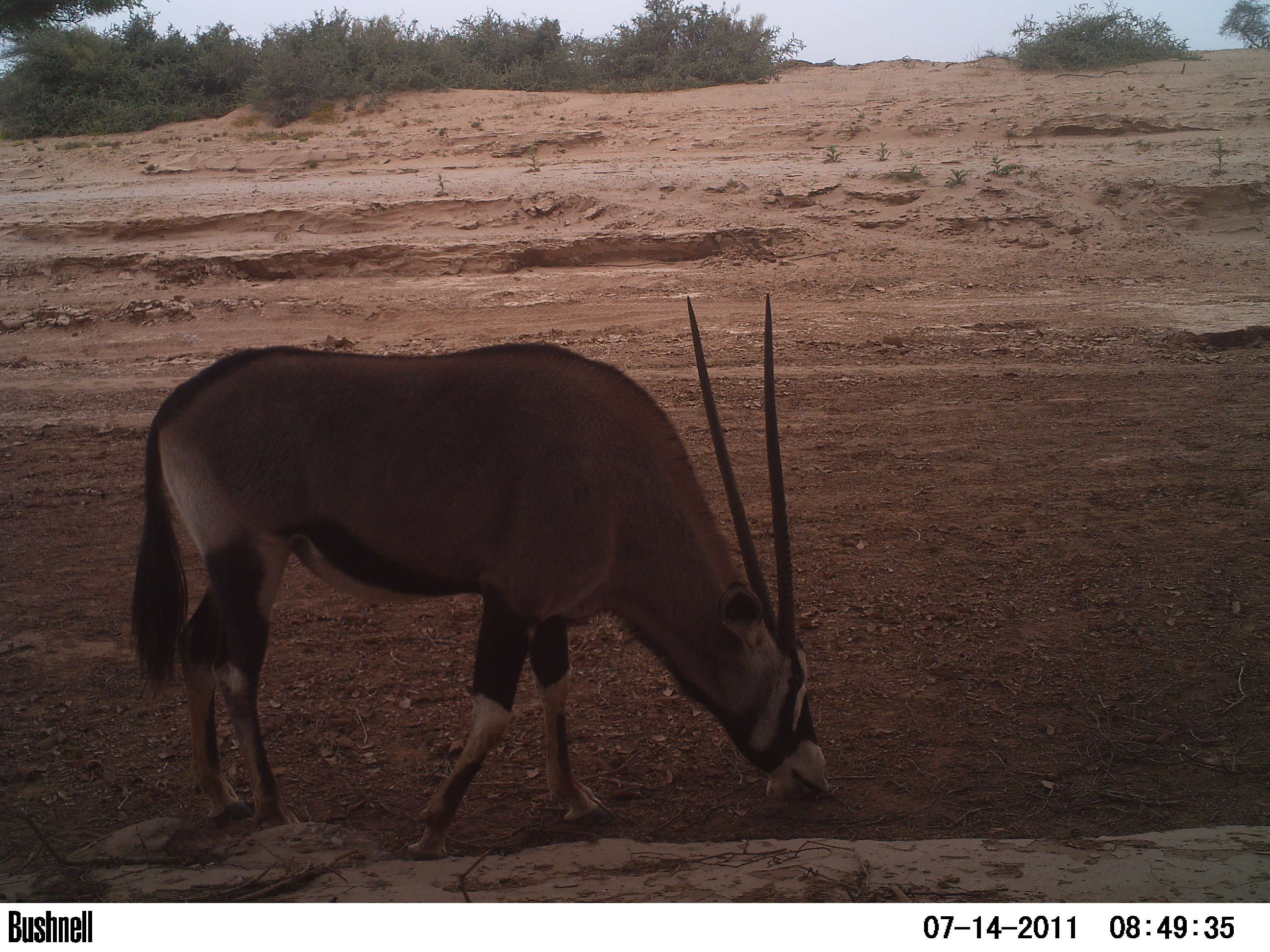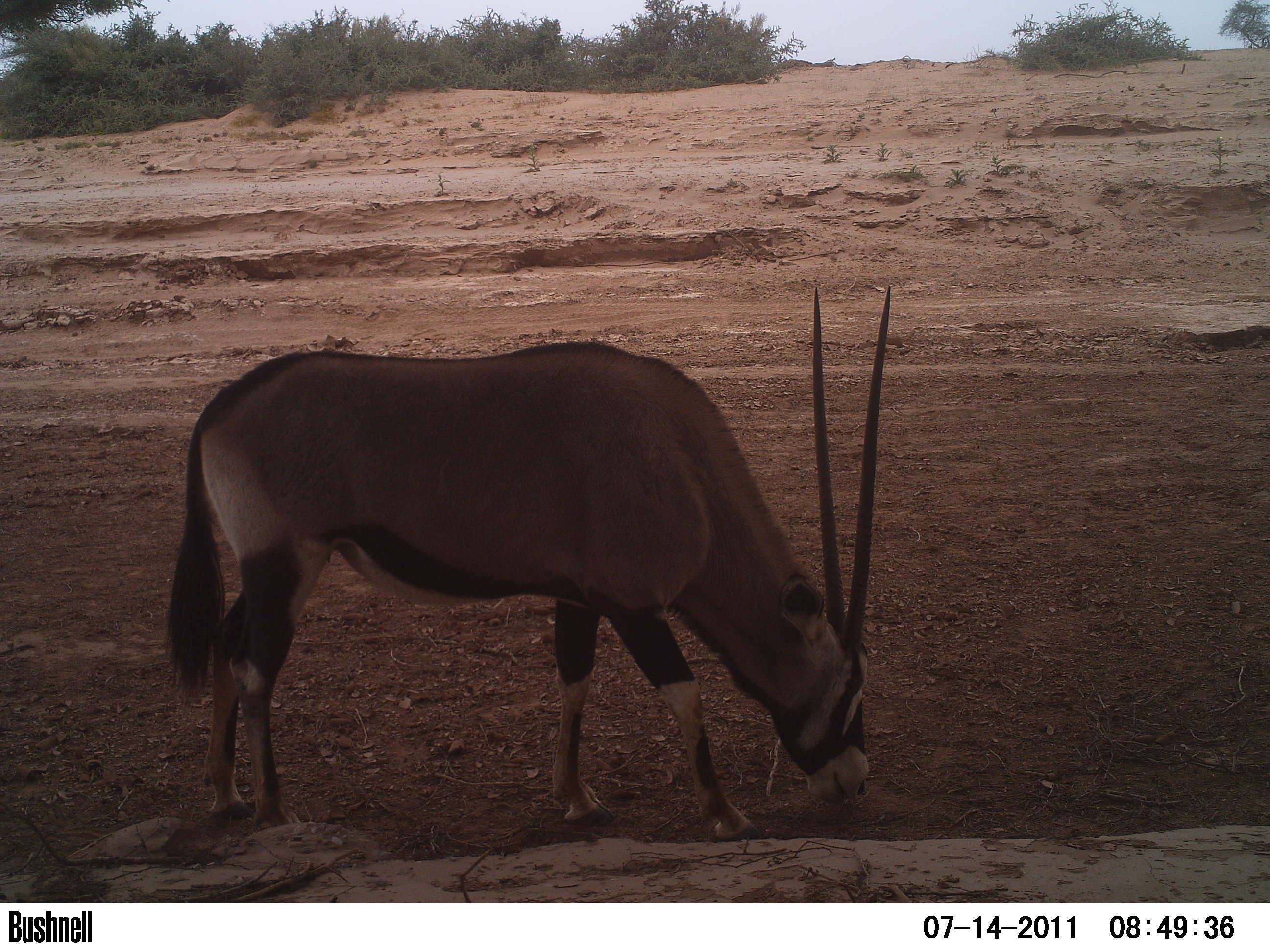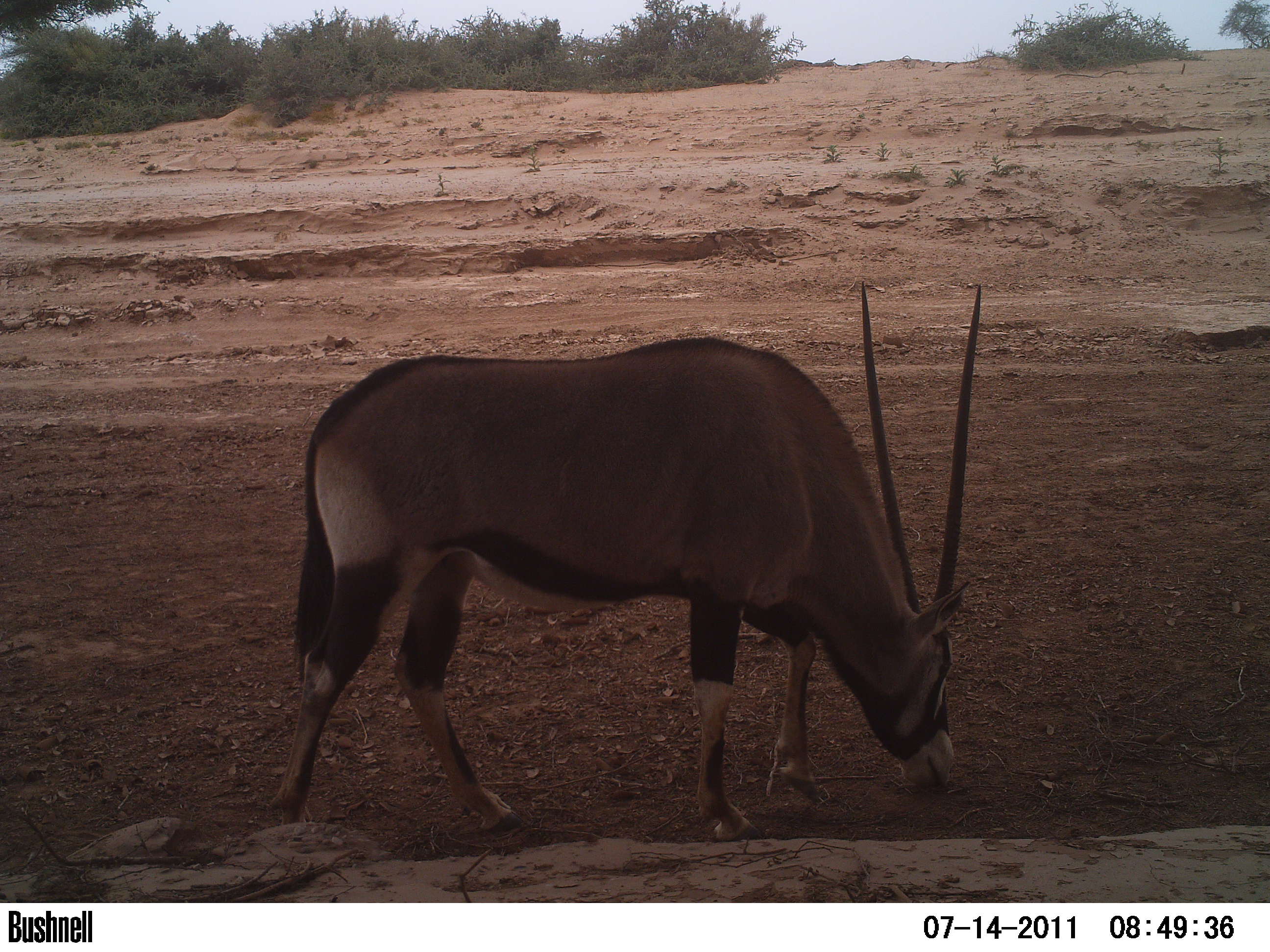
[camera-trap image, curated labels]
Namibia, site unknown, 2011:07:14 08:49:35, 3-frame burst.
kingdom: Animalia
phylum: Chordata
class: Mammalia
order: Artiodactyla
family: Bovidae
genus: Oryx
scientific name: Oryx gazella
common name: gemsbok